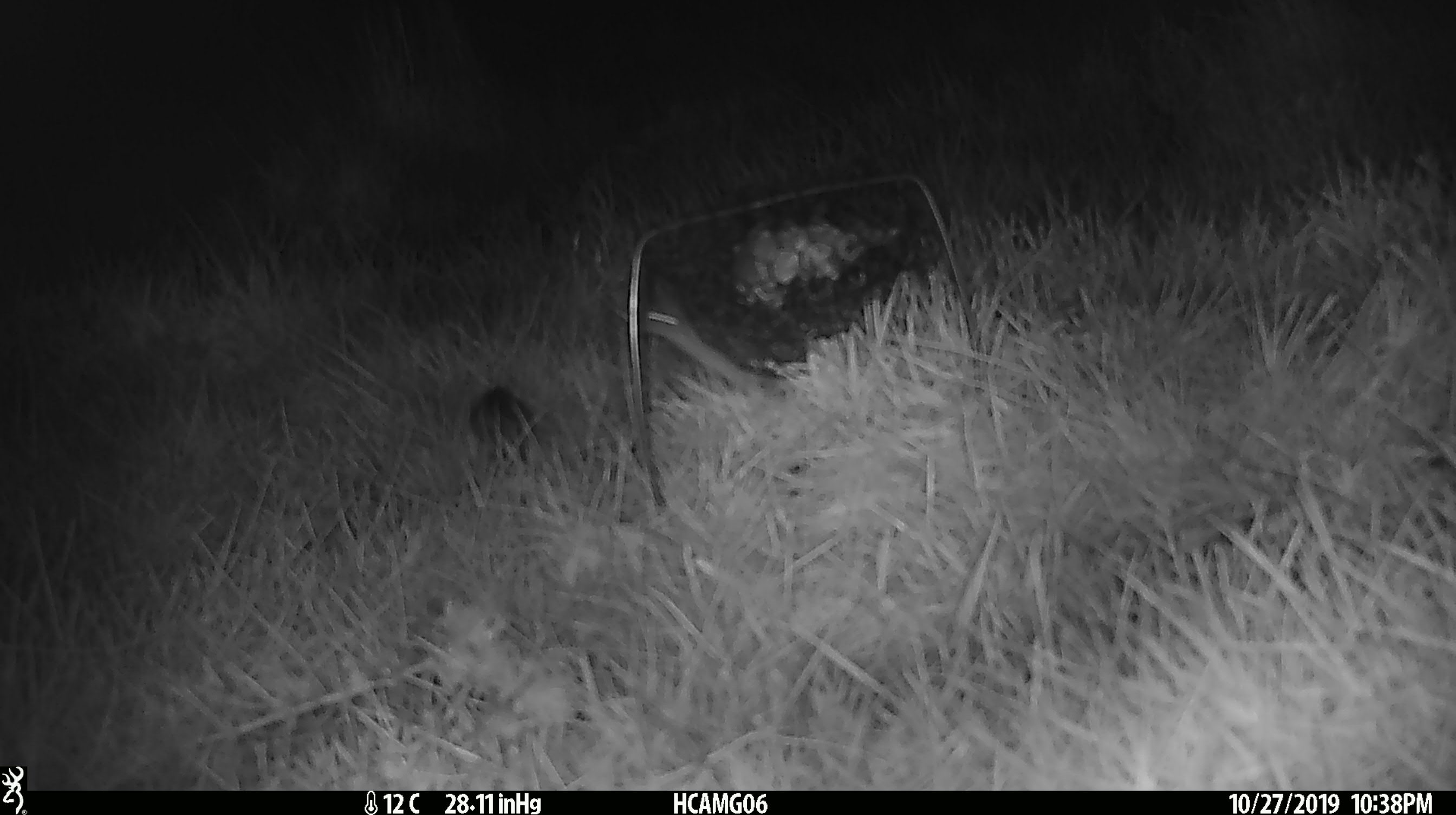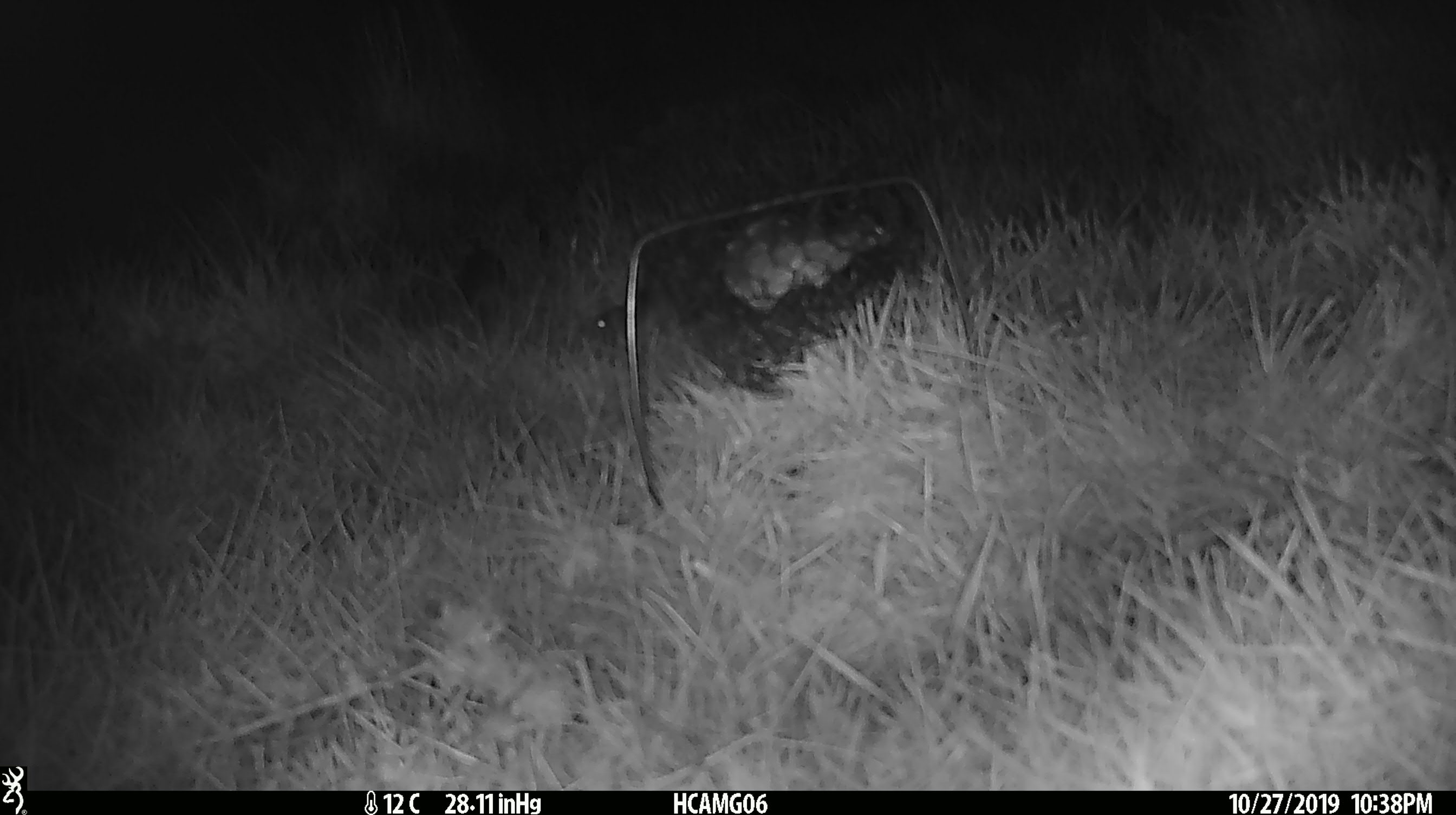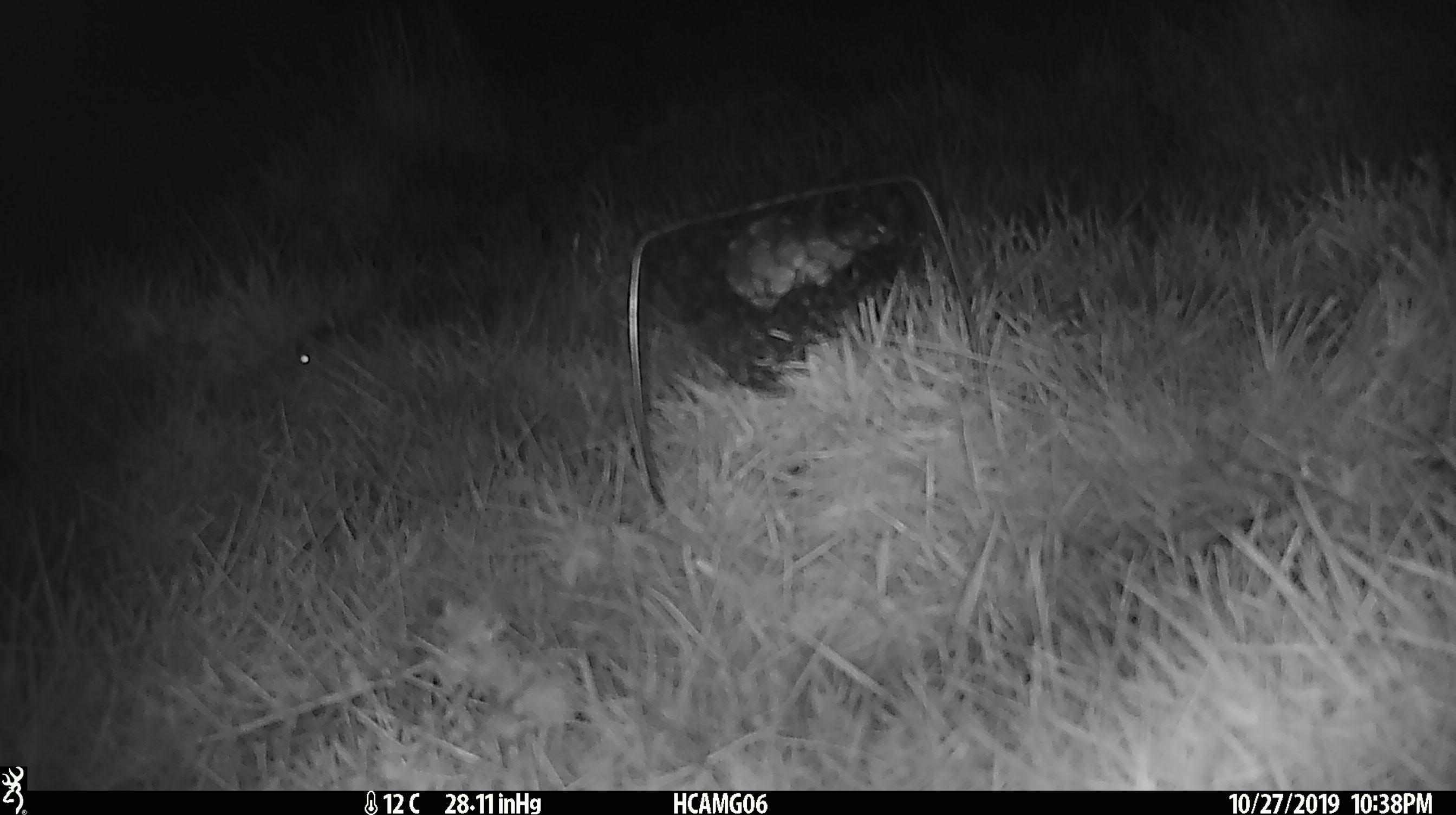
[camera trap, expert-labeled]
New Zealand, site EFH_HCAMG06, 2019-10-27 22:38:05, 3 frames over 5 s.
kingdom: Animalia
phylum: Chordata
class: Mammalia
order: Rodentia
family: Muridae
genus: Mus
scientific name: Mus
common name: mouse